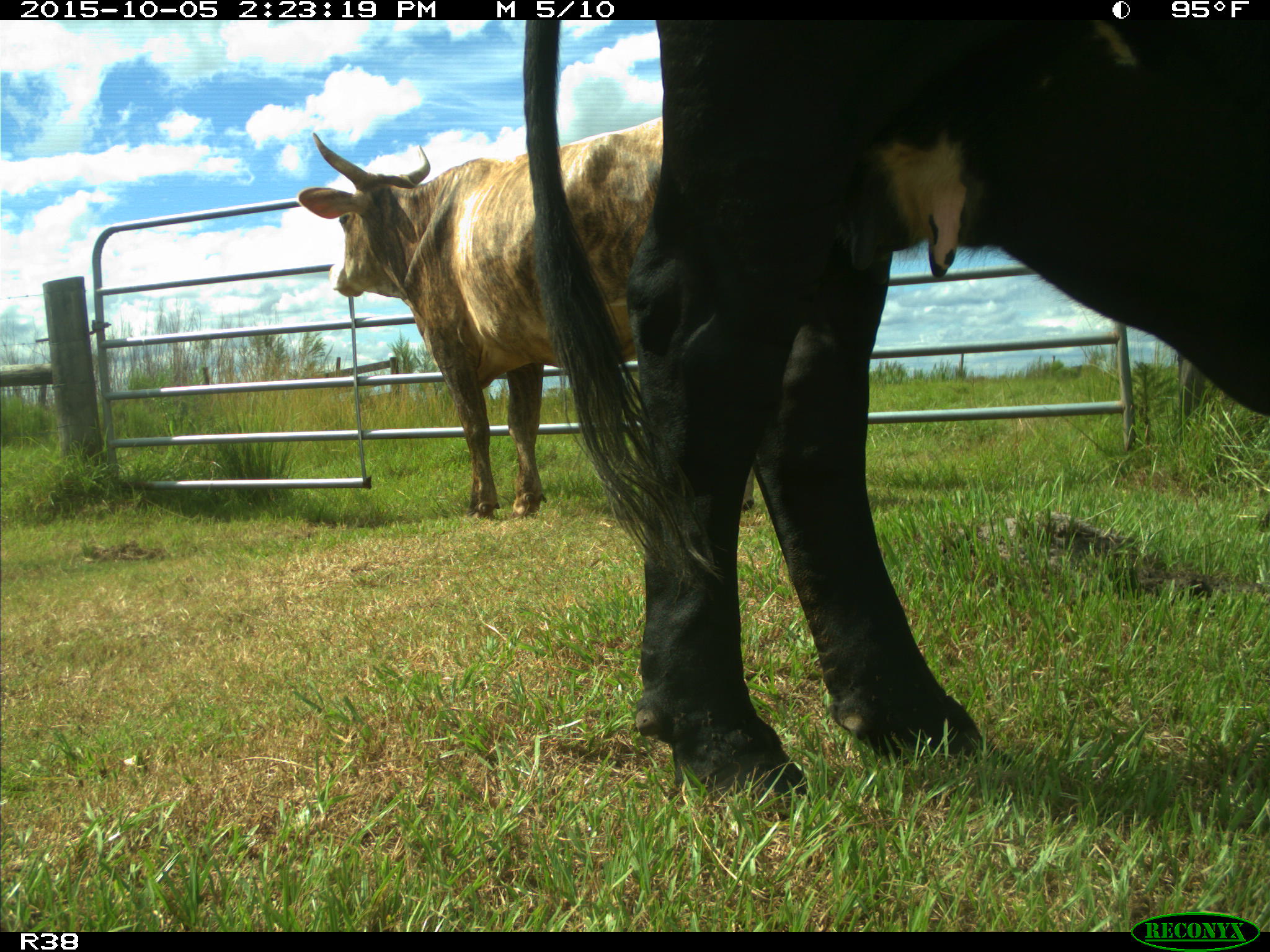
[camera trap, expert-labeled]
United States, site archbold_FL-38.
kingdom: Animalia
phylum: Chordata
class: Mammalia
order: Artiodactyla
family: Bovidae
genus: Bos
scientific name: Bos taurus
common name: domestic cow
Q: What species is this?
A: Bos taurus (domestic cow).